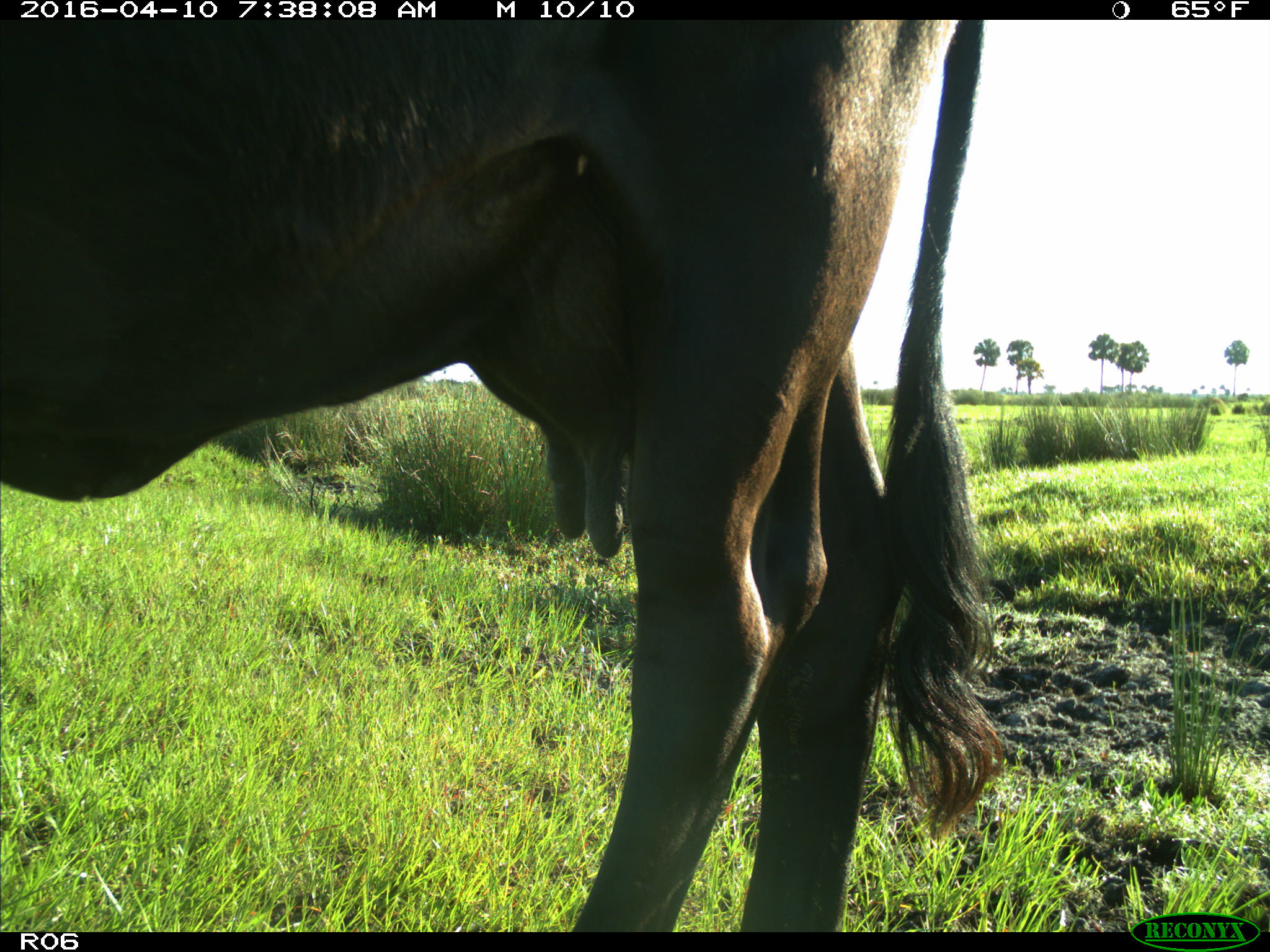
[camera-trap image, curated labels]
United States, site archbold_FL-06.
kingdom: Animalia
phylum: Chordata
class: Mammalia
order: Artiodactyla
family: Bovidae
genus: Bos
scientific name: Bos taurus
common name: domestic cow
Bos taurus (domestic cow).